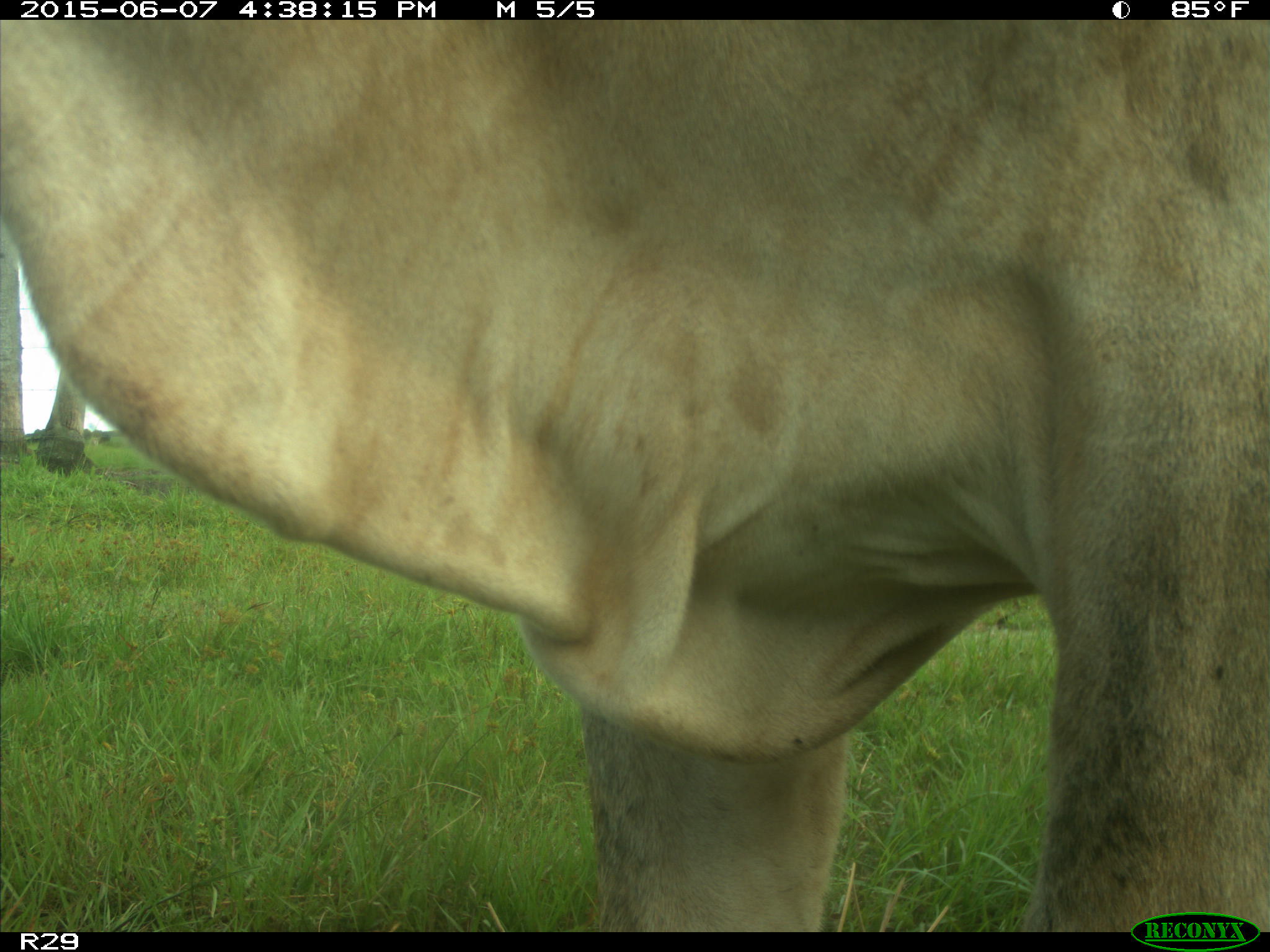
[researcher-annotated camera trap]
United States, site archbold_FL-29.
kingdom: Animalia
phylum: Chordata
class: Mammalia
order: Artiodactyla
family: Bovidae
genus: Bos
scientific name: Bos taurus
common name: domestic cow